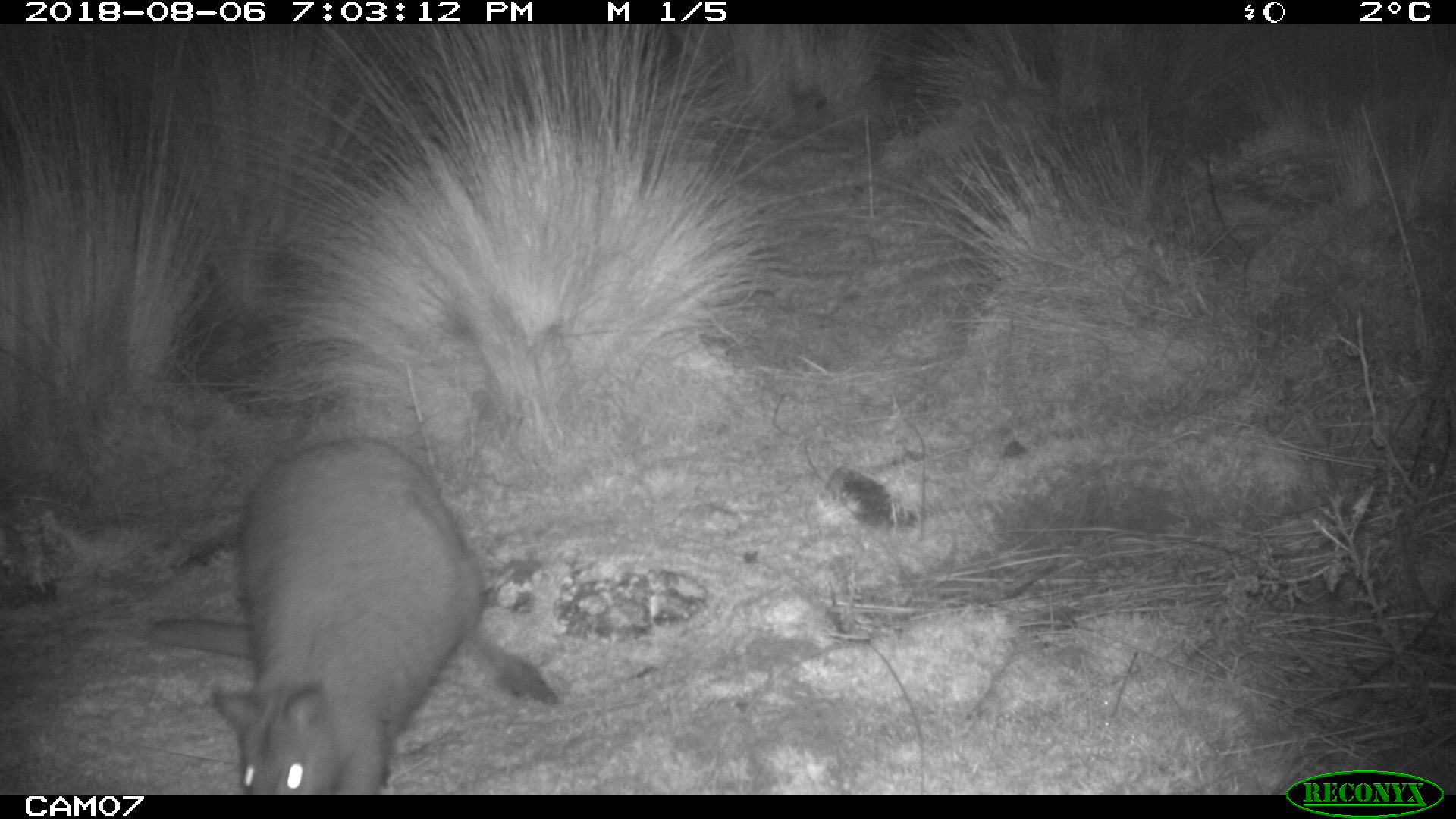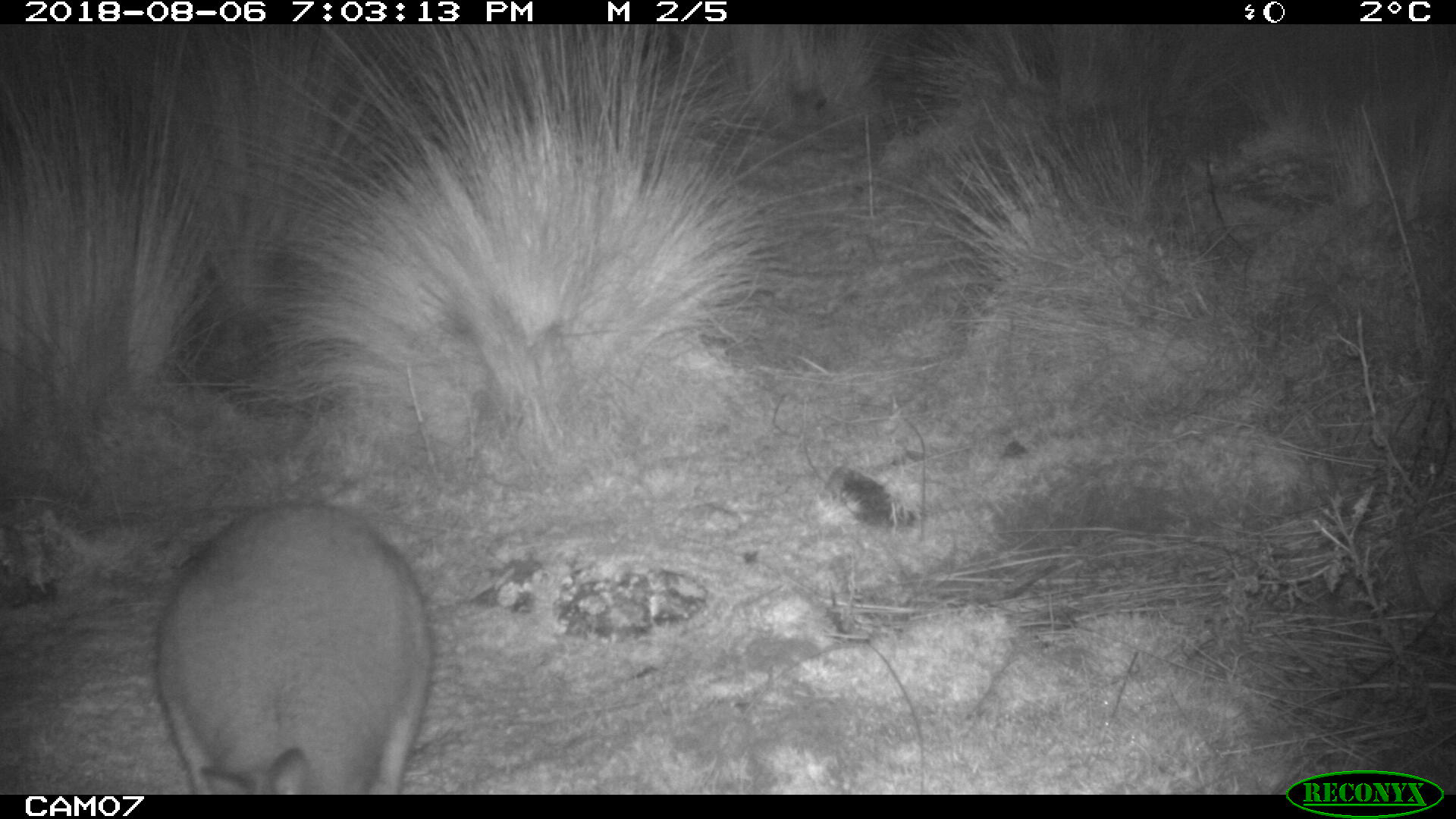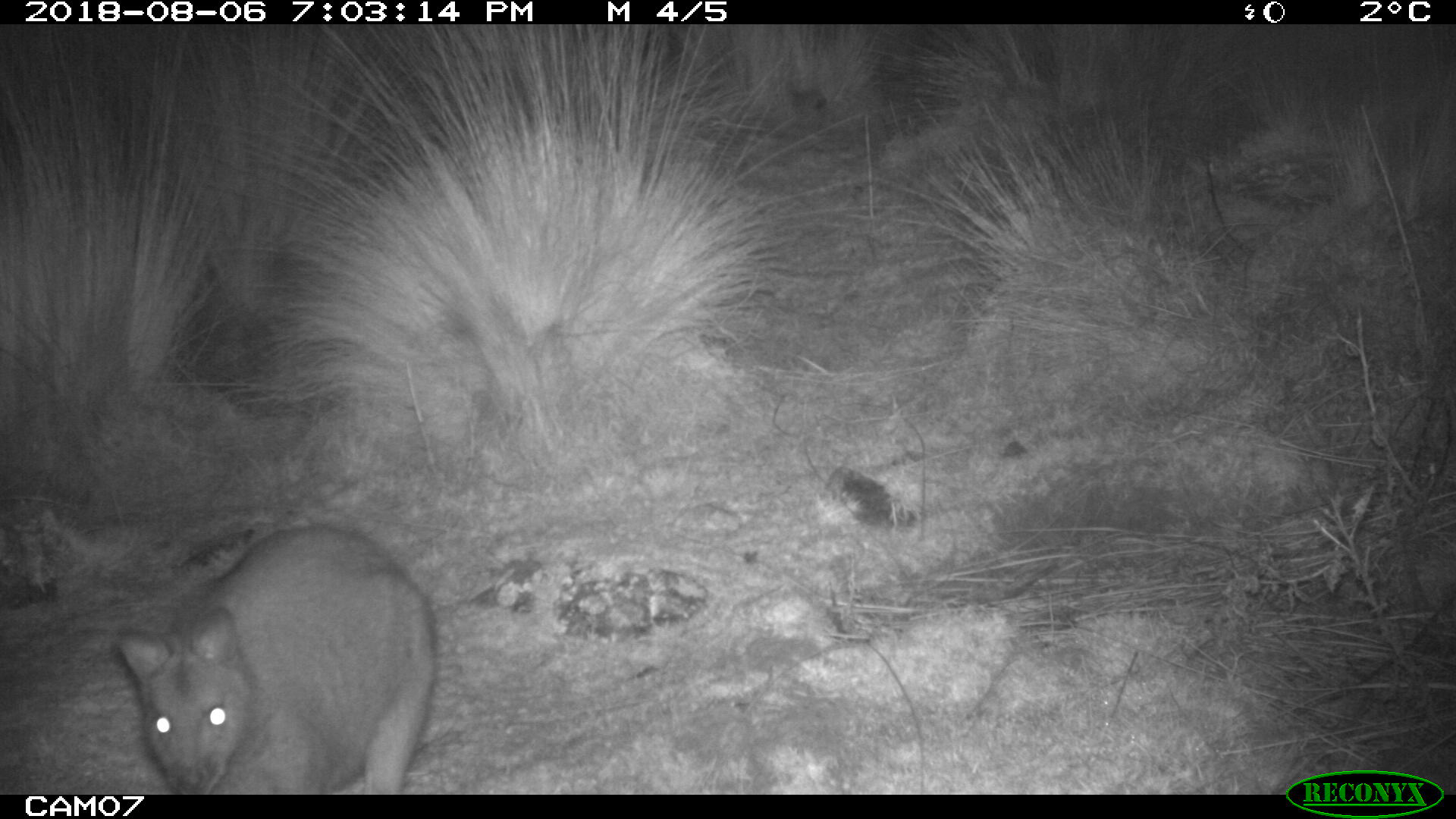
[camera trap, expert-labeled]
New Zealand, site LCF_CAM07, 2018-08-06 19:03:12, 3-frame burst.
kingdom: Animalia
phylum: Chordata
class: Mammalia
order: Diprotodontia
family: Macropodidae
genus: Notamacropus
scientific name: Notamacropus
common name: wallaby